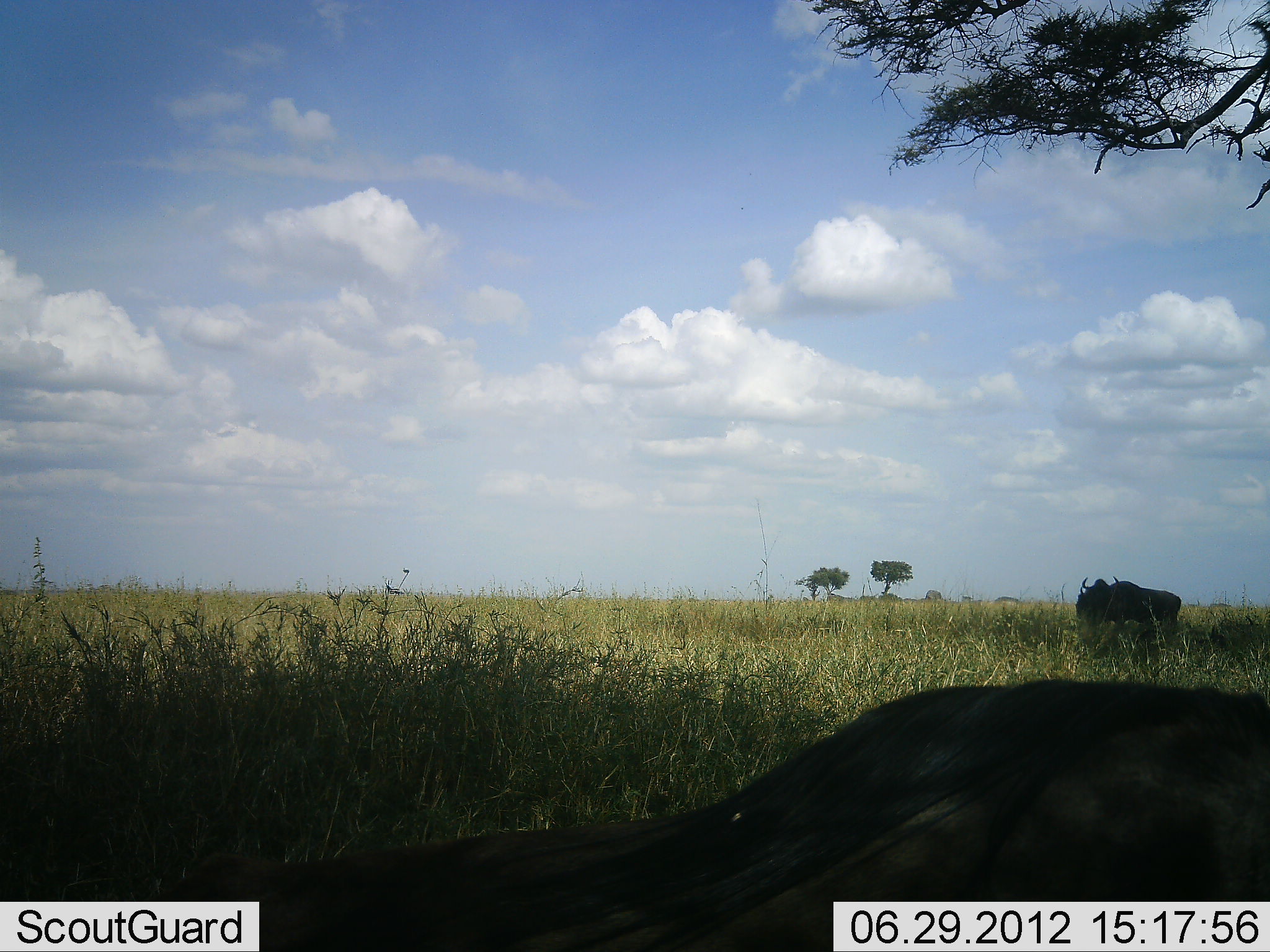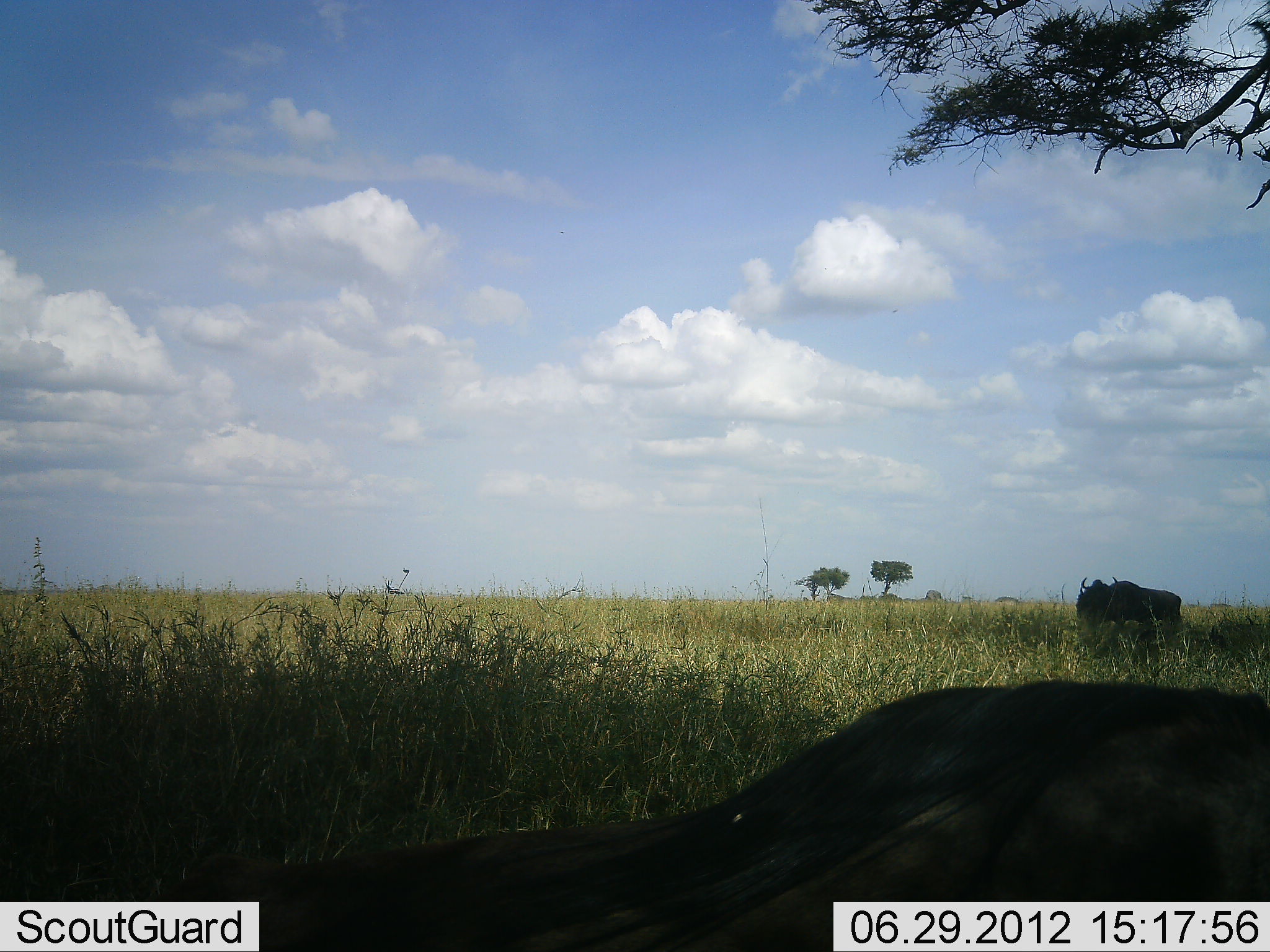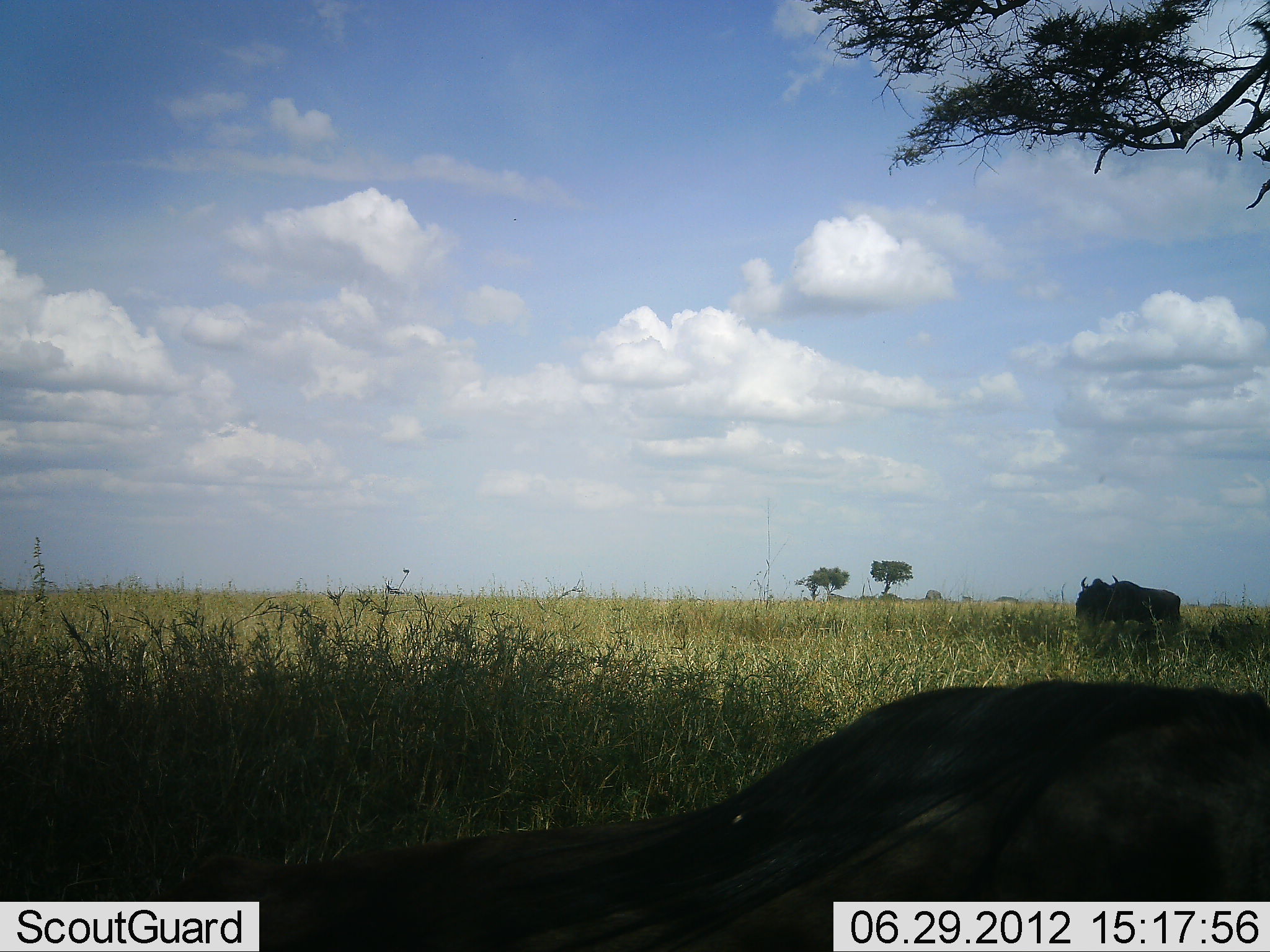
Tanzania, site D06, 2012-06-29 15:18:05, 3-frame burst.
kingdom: Animalia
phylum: Chordata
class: Mammalia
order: Artiodactyla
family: Bovidae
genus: Connochaetes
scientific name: Connochaetes taurinus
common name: blue wildebeest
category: wildebeest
Wildebeest (blue wildebeest) (Connochaetes taurinus), count 2. Behavior (volunteer vote fractions): standing 64%, resting 82%, moving 0%, interacting 0%. Young present (vote fraction): 0%. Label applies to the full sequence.